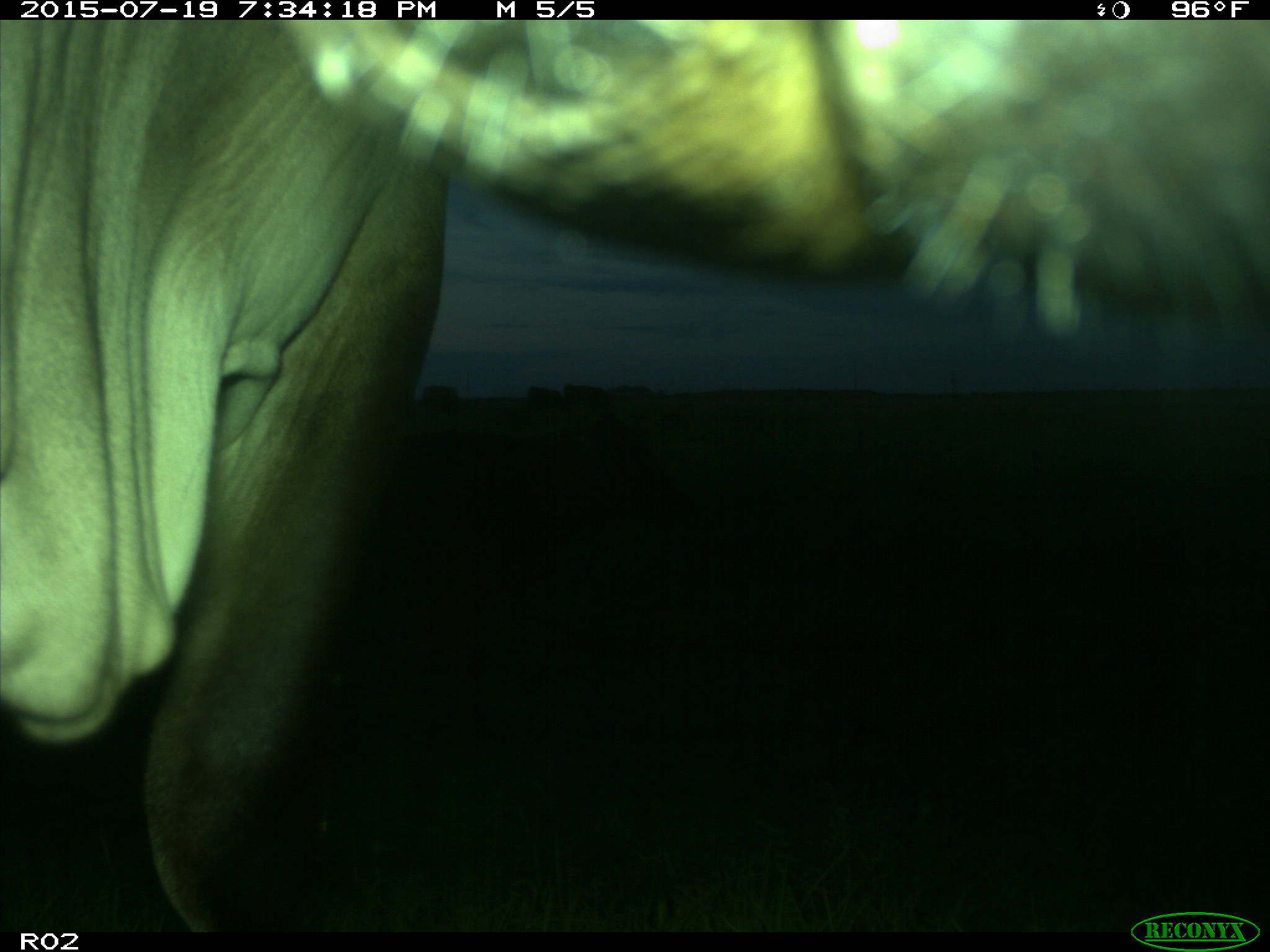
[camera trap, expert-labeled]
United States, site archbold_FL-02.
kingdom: Animalia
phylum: Chordata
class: Mammalia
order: Artiodactyla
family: Bovidae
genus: Bos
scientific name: Bos taurus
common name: domestic cow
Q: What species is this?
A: Bos taurus (domestic cow).